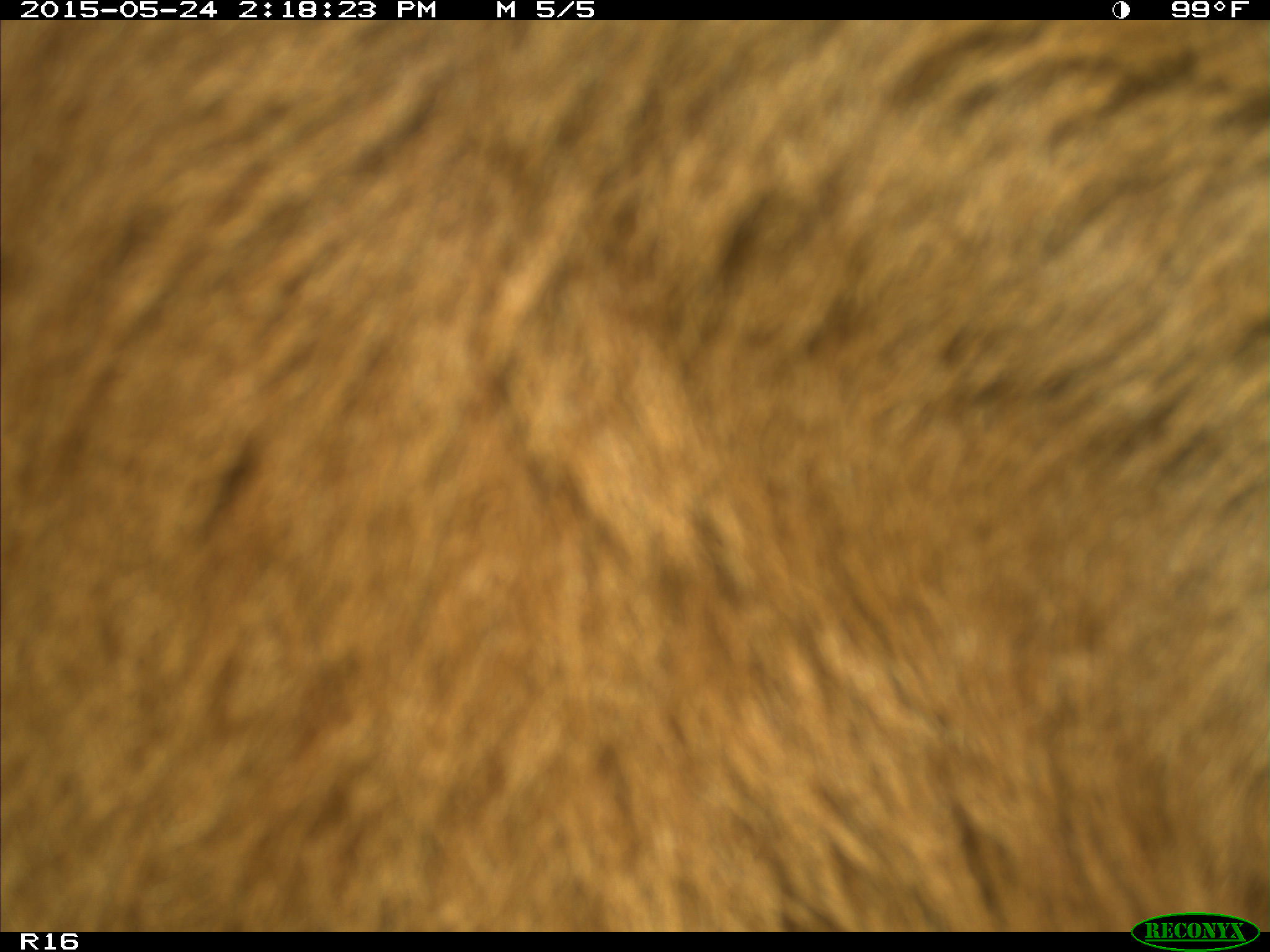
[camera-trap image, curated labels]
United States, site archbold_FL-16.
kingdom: Animalia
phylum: Chordata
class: Mammalia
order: Artiodactyla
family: Bovidae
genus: Bos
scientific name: Bos taurus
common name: domestic cow